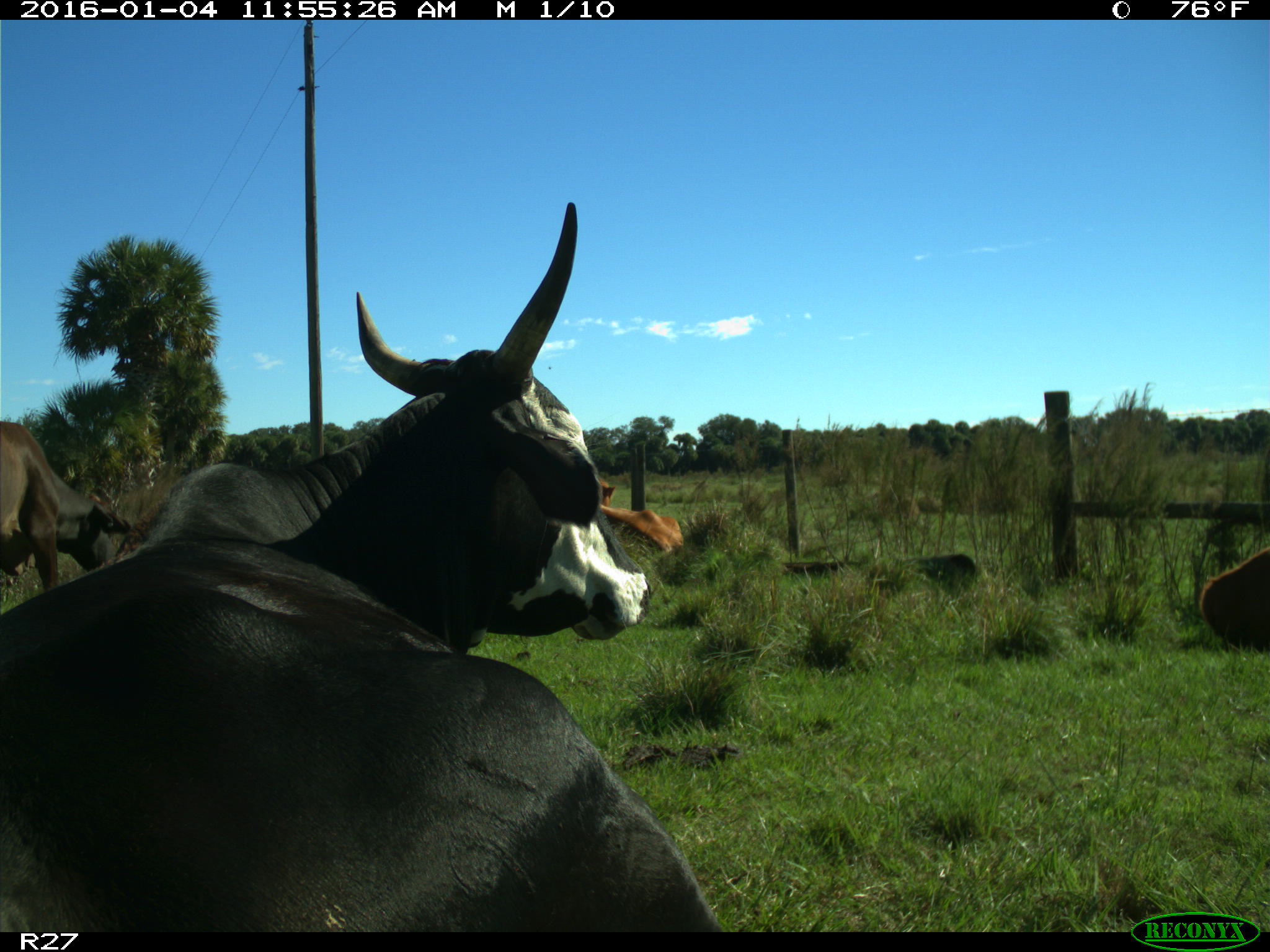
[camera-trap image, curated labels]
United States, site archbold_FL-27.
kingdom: Animalia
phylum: Chordata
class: Mammalia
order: Artiodactyla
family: Bovidae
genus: Bos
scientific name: Bos taurus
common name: domestic cow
Bos taurus (domestic cow).